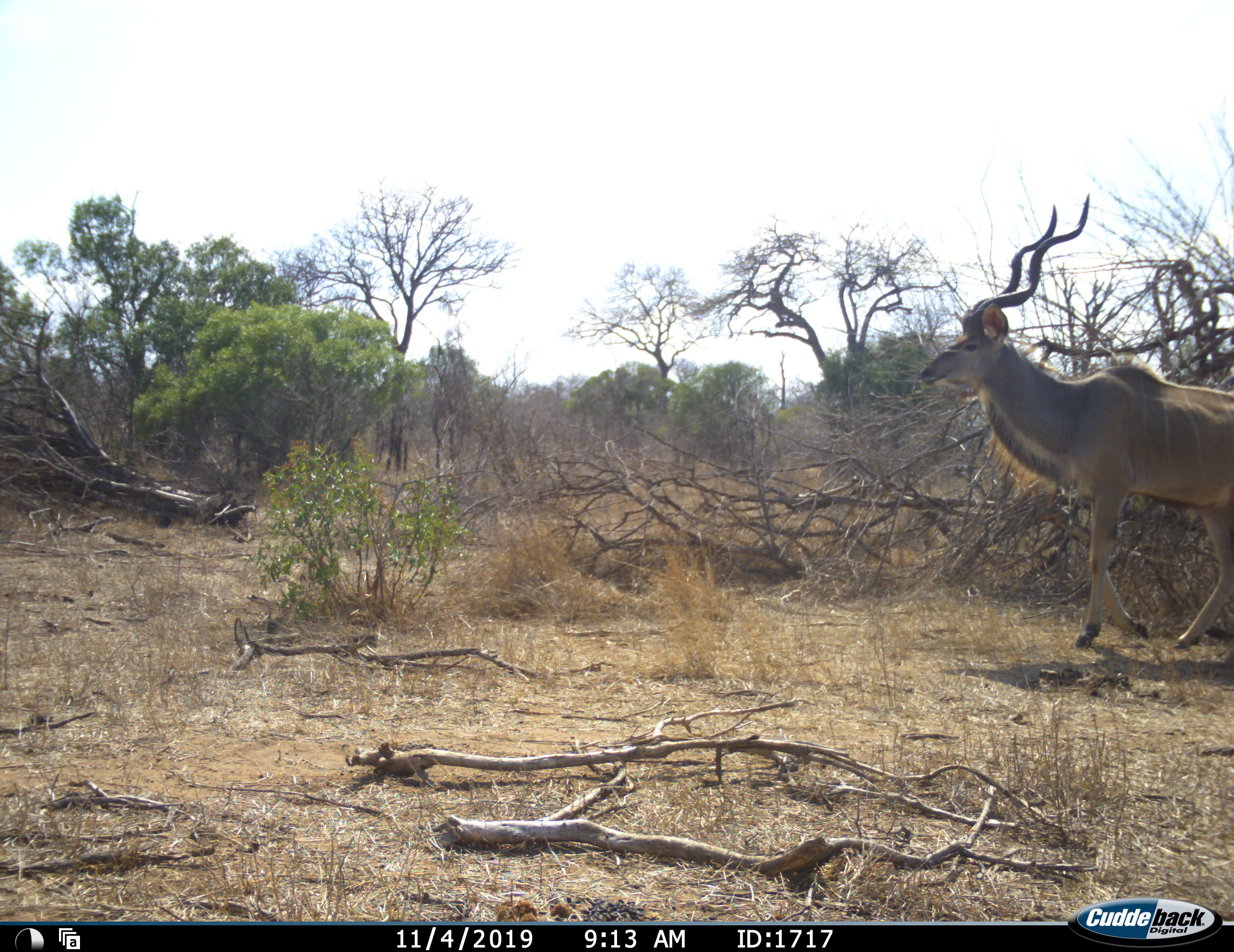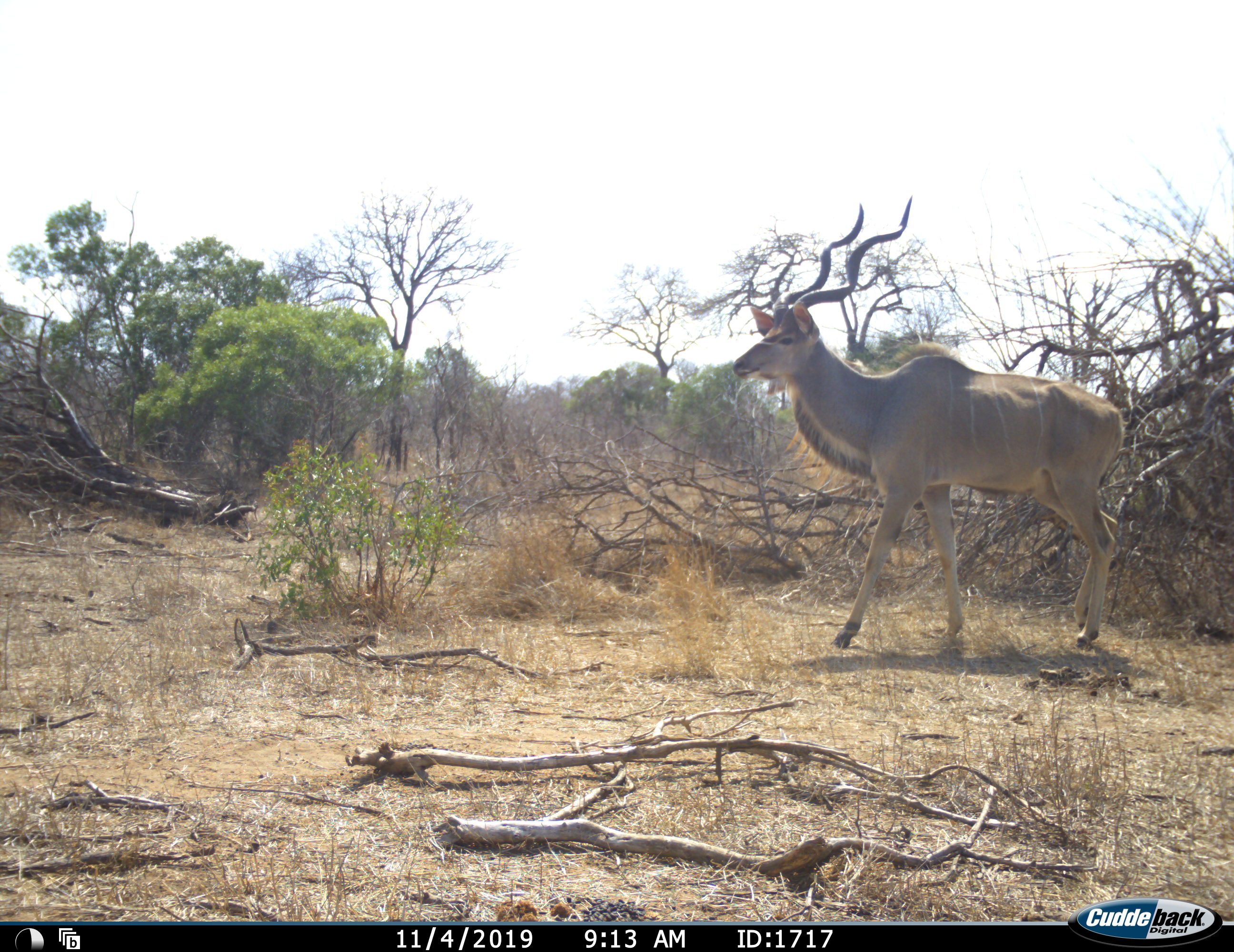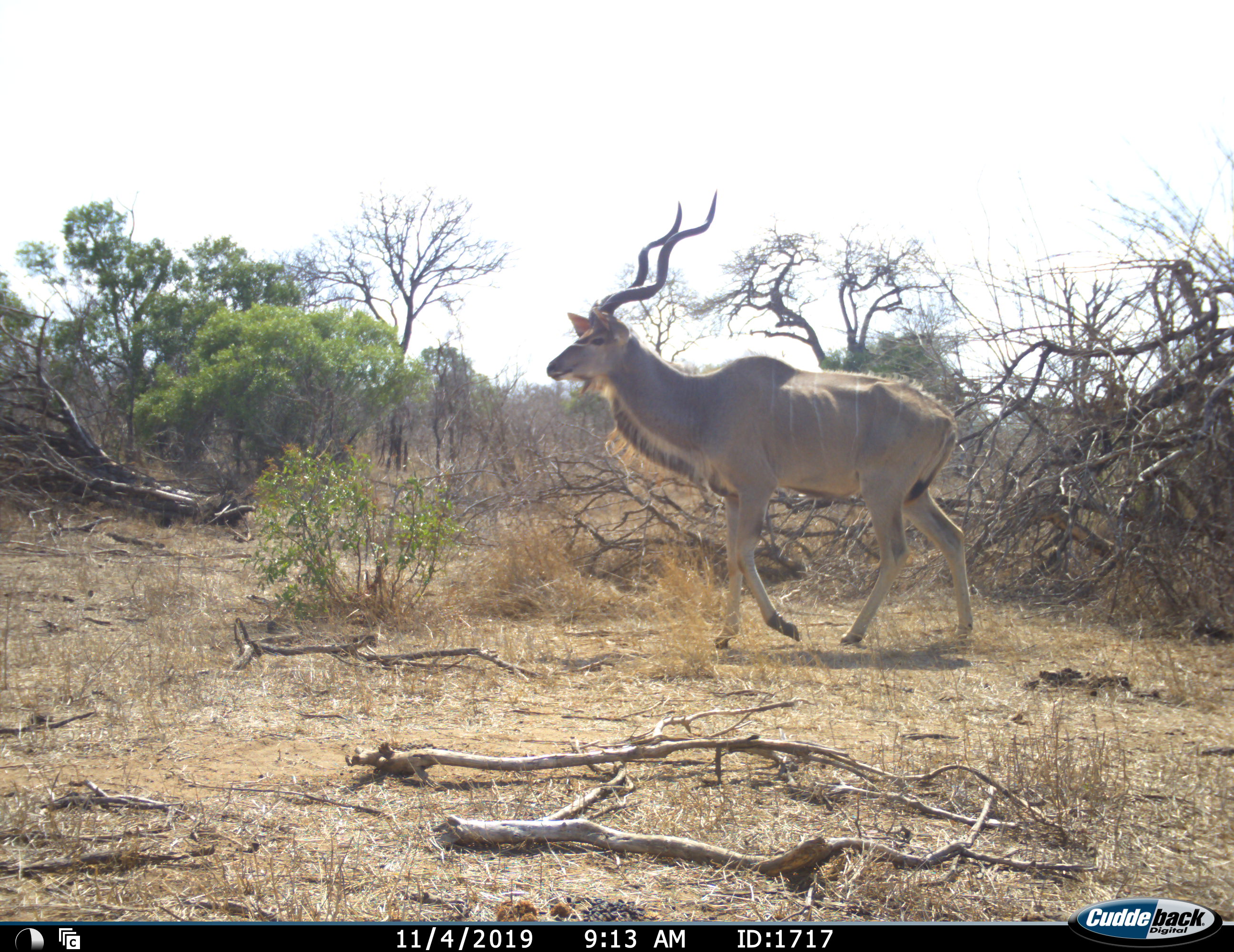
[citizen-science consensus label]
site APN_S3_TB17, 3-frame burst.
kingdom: Animalia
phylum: Chordata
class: Mammalia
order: Artiodactyla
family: Bovidae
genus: Tragelaphus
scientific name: Tragelaphus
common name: kudu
Kudu (Tragelaphus), count 1. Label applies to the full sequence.